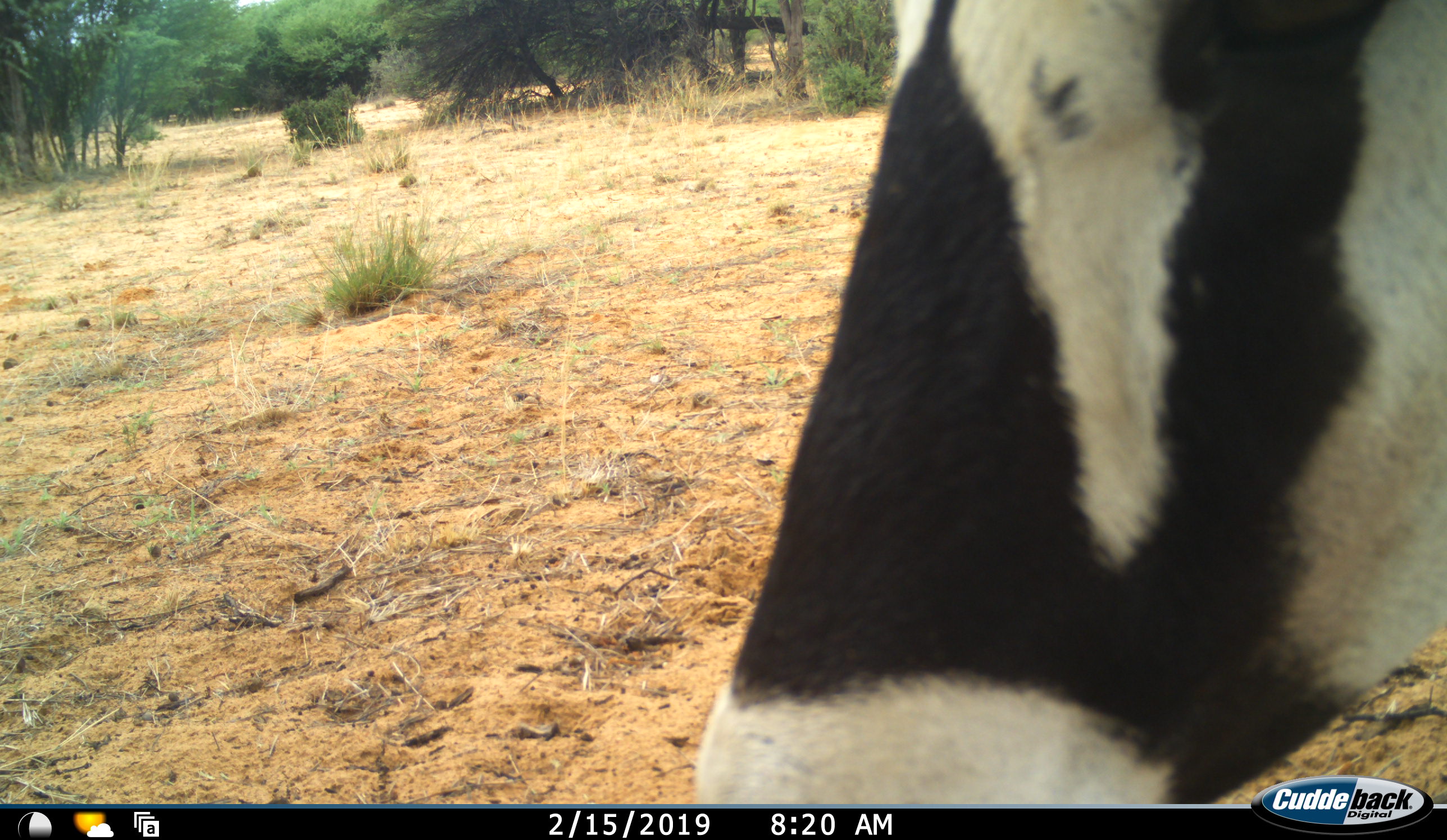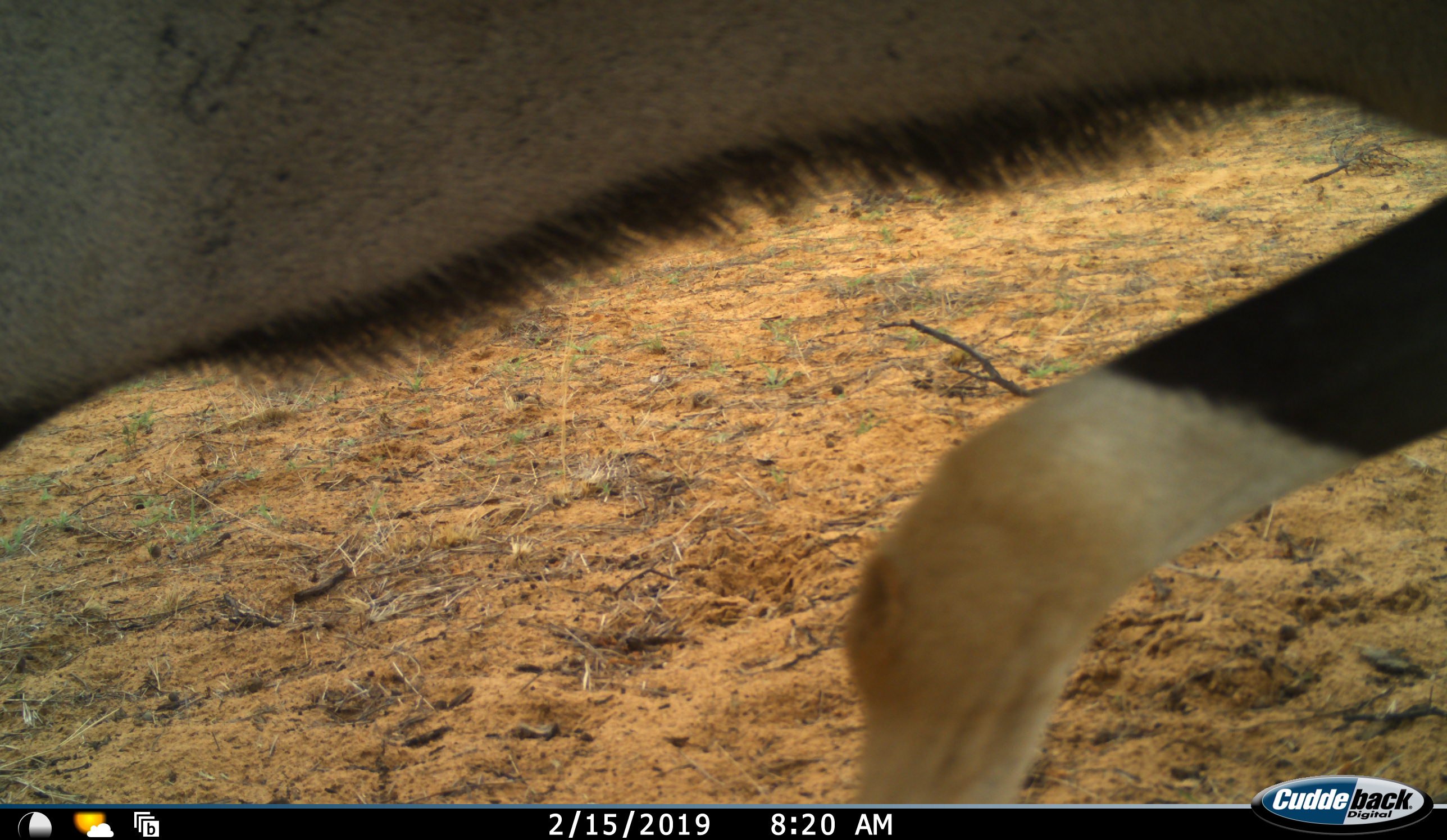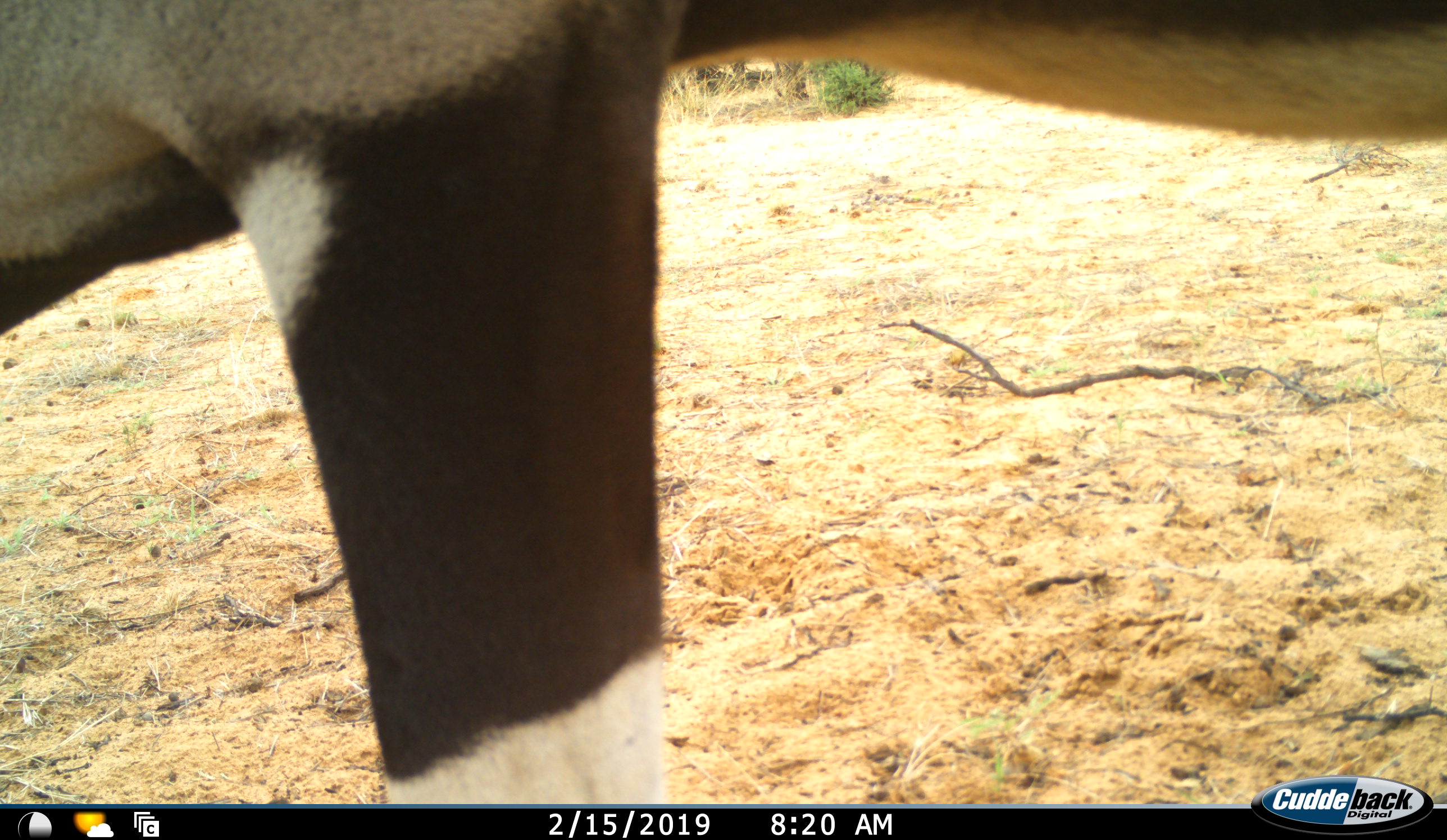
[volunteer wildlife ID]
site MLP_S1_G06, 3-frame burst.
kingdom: Animalia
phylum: Chordata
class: Mammalia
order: Artiodactyla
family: Bovidae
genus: Oryx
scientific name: Oryx gazella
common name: gemsbok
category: oryx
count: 1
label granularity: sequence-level